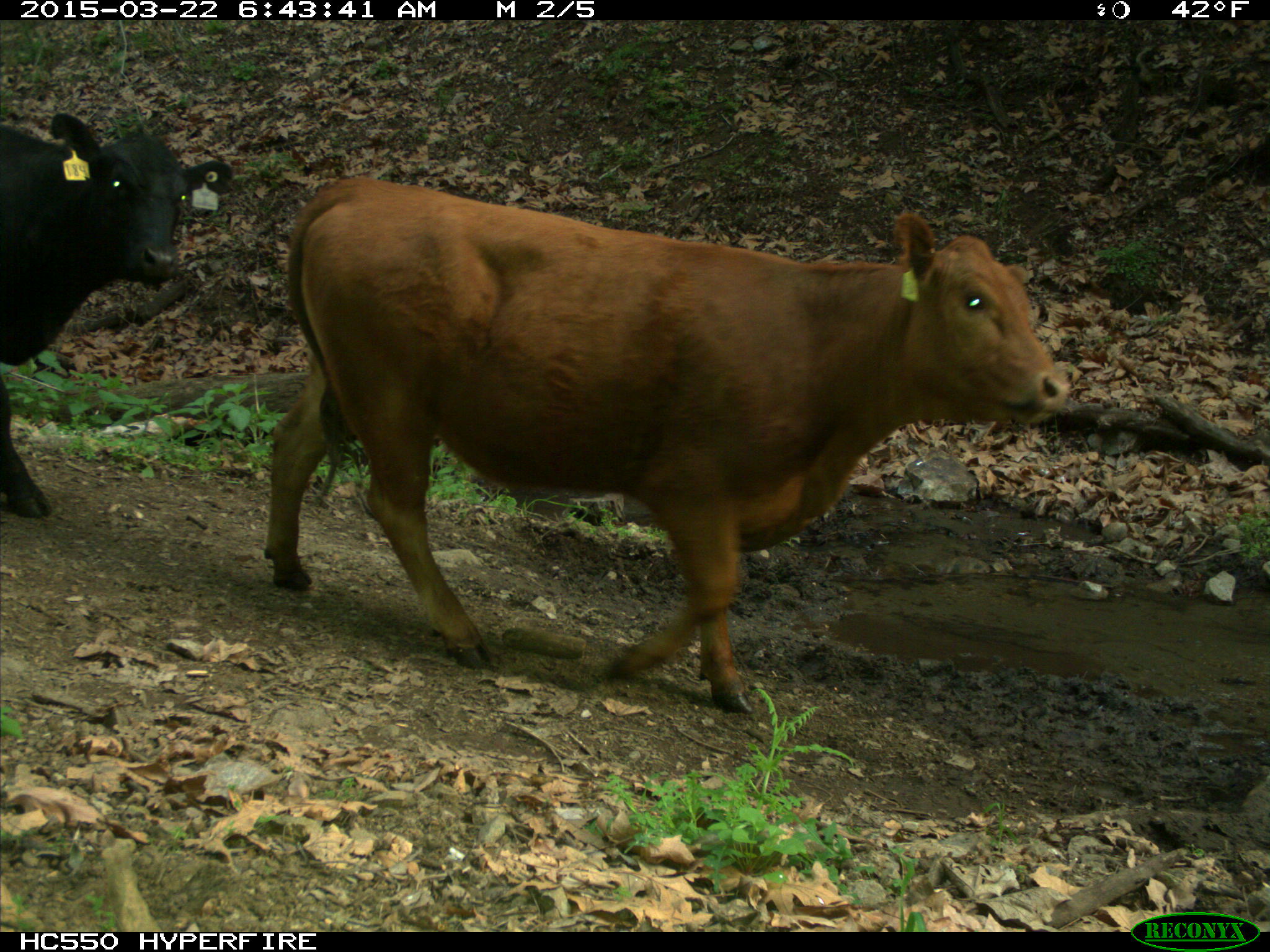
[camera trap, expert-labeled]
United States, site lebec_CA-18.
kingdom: Animalia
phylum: Chordata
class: Mammalia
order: Artiodactyla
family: Bovidae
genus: Bos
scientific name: Bos taurus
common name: domestic cow